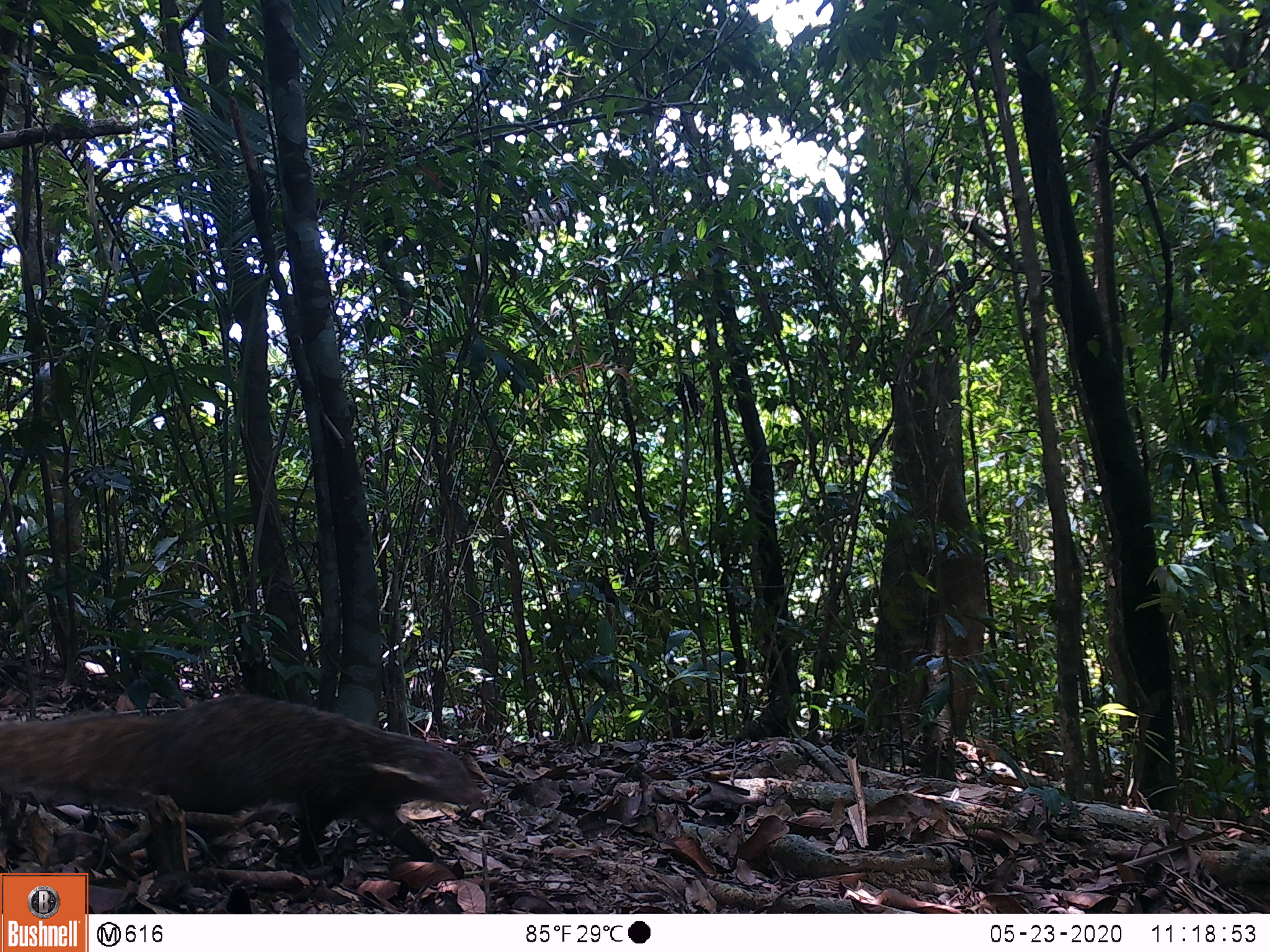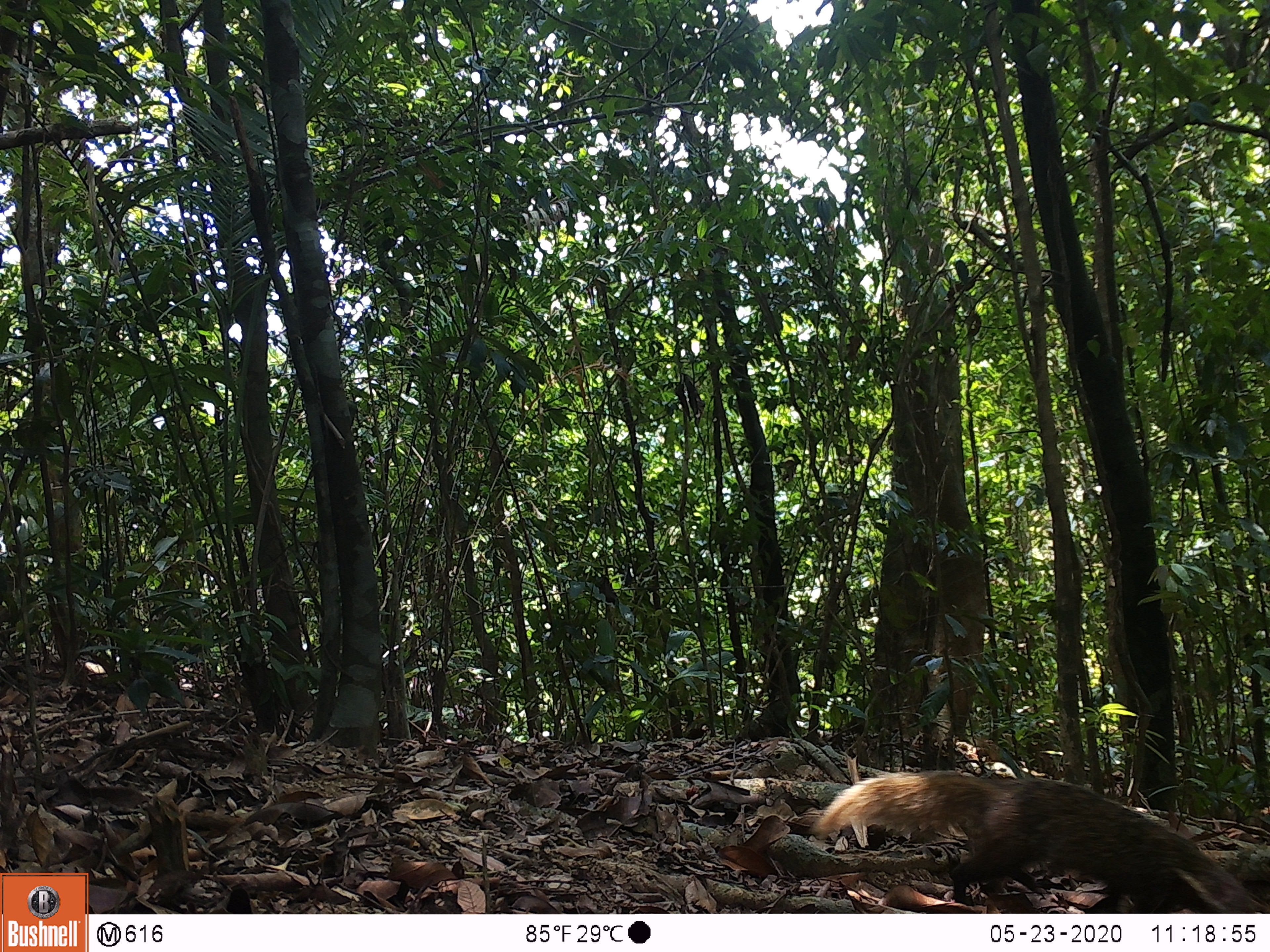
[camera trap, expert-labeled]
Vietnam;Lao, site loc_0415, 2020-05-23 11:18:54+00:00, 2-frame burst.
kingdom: Animalia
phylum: Chordata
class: Mammalia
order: Carnivora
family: Herpestidae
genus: Urva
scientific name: Urva urva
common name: crab-eating mongoose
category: crab eating mongoose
Crab eating mongoose (crab-eating mongoose) (Urva urva). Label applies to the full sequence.